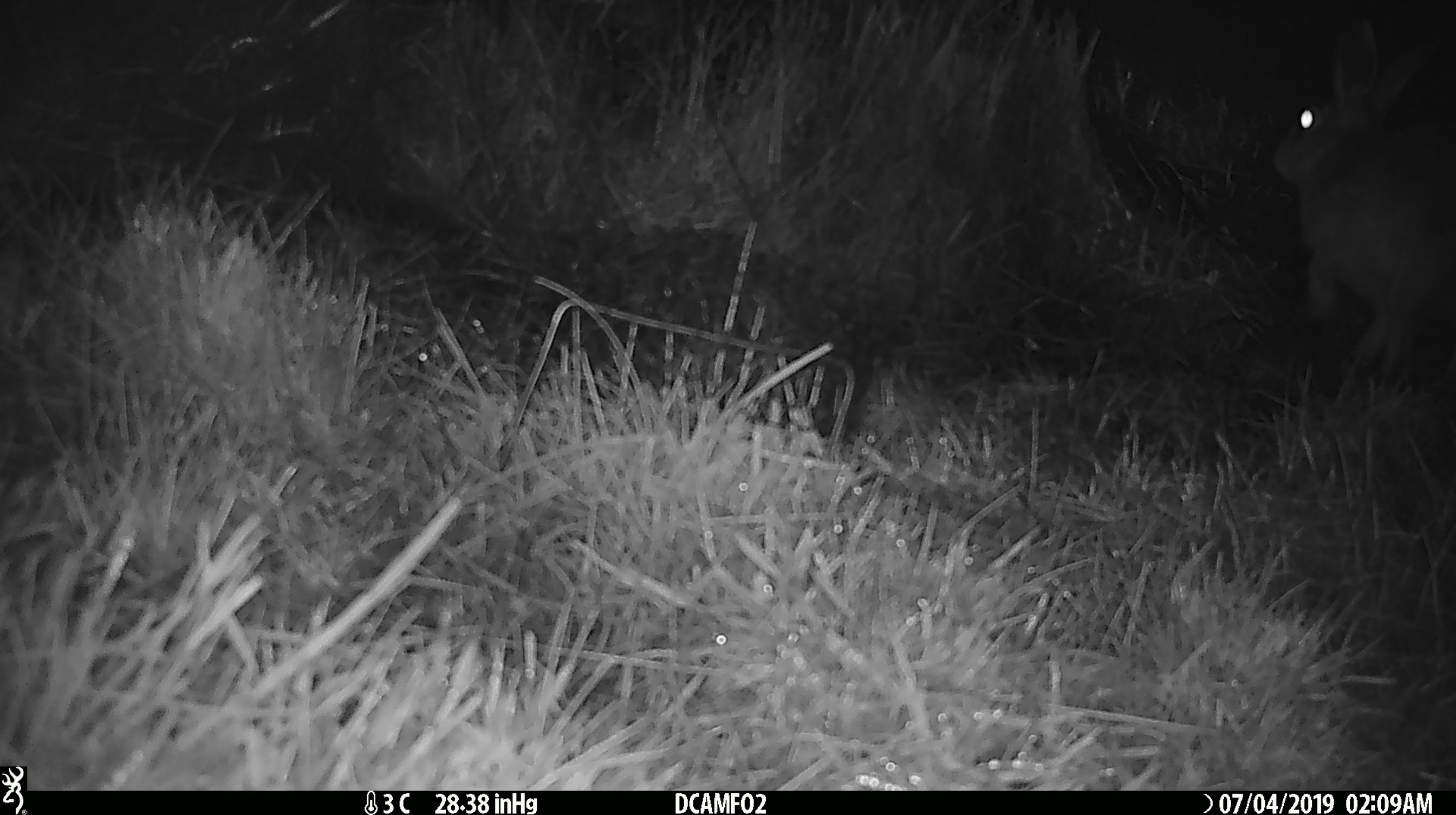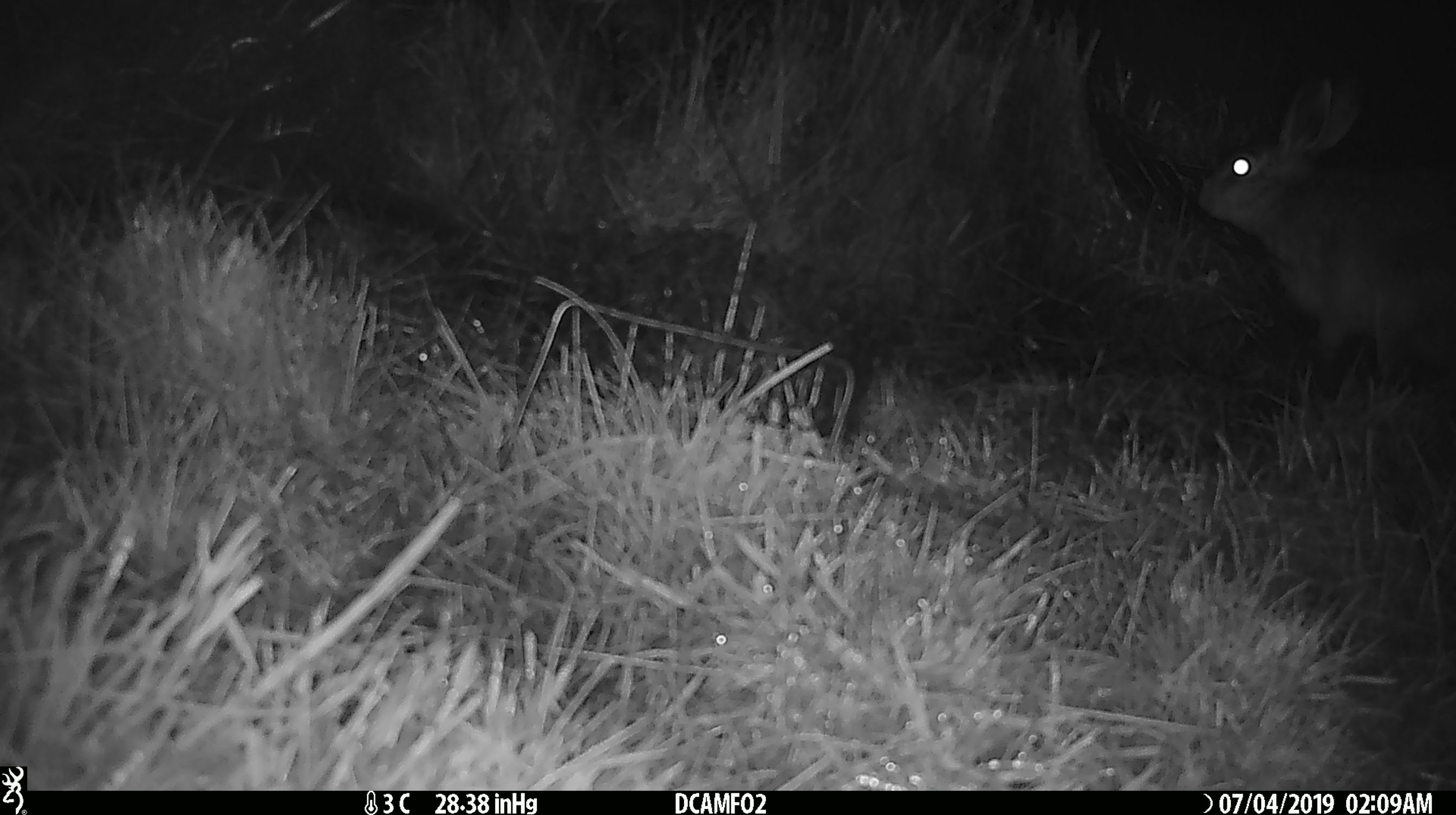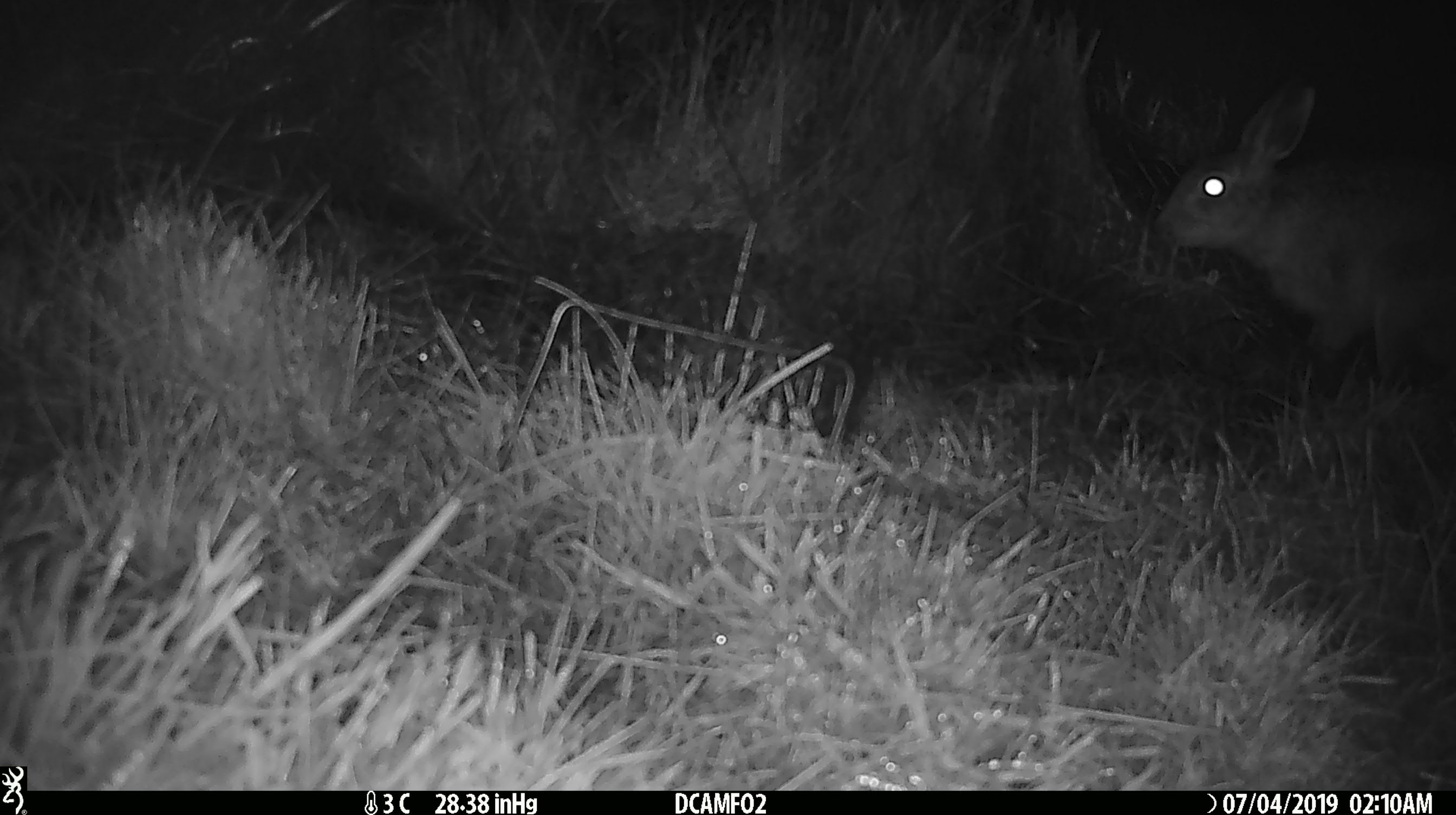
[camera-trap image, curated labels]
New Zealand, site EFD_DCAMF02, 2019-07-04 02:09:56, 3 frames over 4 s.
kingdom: Animalia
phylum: Chordata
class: Mammalia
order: Lagomorpha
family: Leporidae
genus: Lepus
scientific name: Lepus europaeus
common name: brown hare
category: hare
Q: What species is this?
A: Hare (brown hare) (Lepus europaeus).